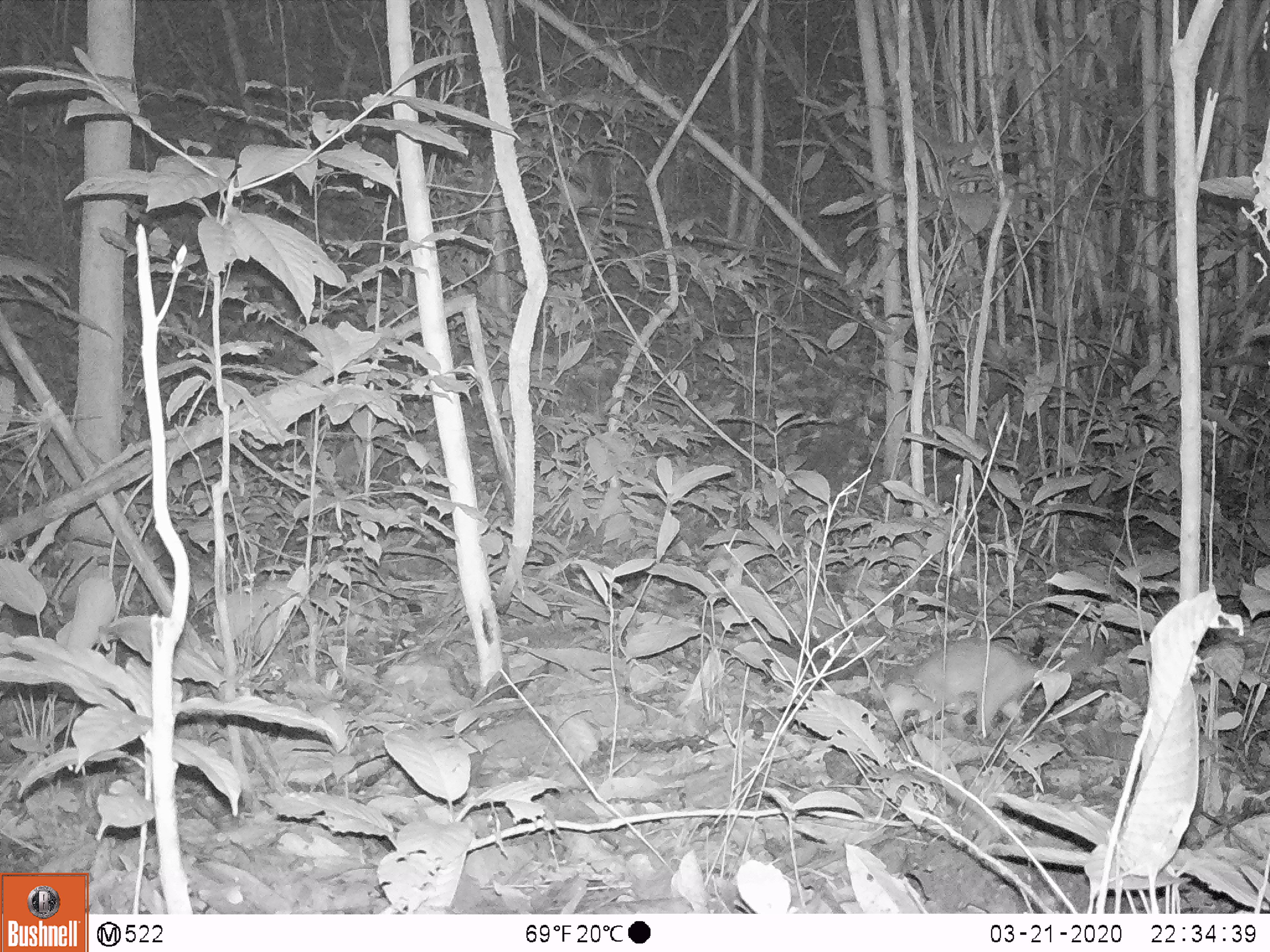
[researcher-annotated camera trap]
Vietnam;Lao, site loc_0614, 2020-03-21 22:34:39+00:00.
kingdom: Animalia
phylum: Chordata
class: Mammalia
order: Carnivora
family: Mustelidae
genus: Melogale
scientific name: Melogale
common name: ferret badger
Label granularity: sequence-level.